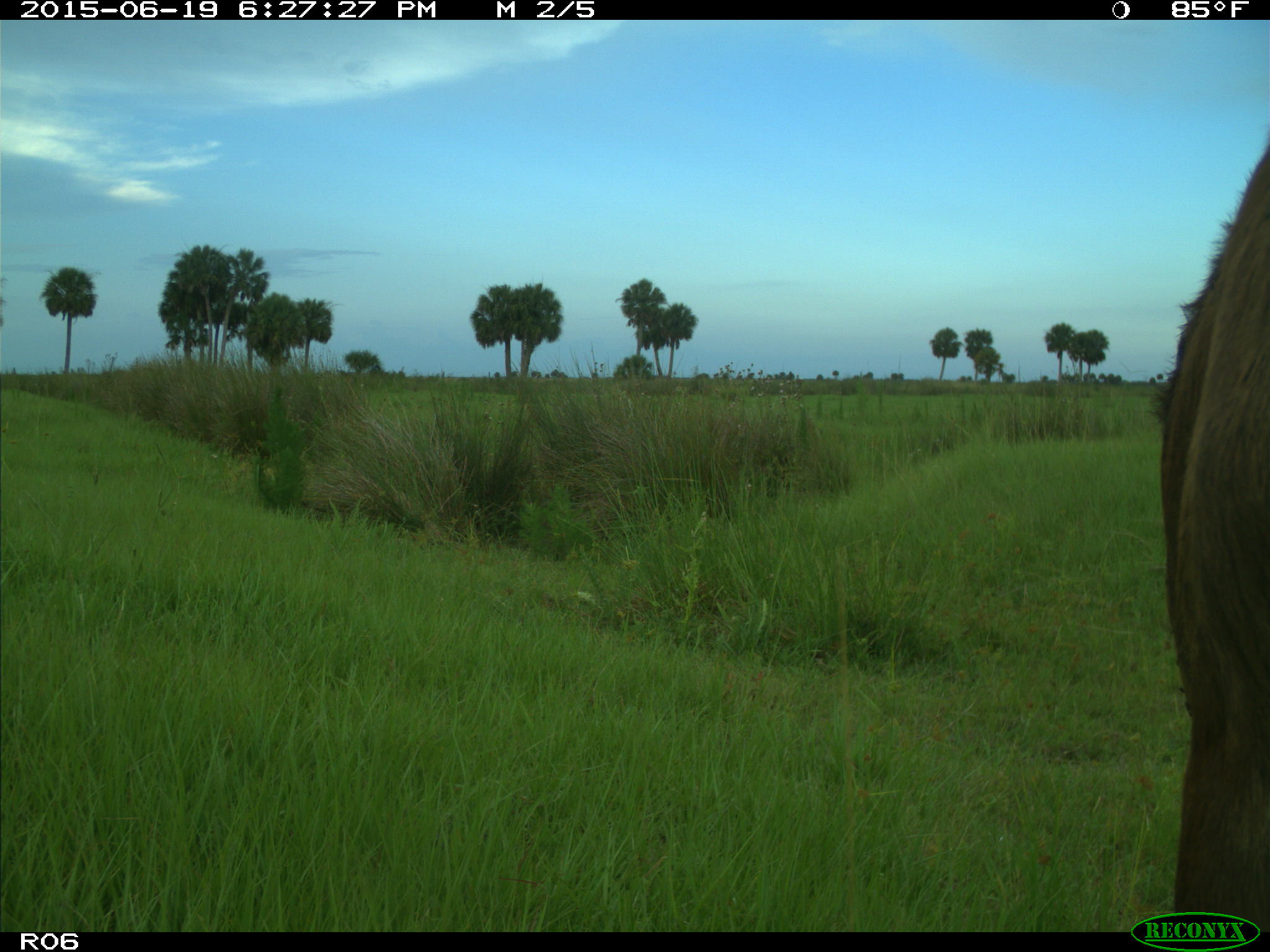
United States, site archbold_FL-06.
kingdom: Animalia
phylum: Chordata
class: Mammalia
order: Artiodactyla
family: Bovidae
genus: Bos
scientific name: Bos taurus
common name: domestic cow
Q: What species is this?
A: Bos taurus (domestic cow).